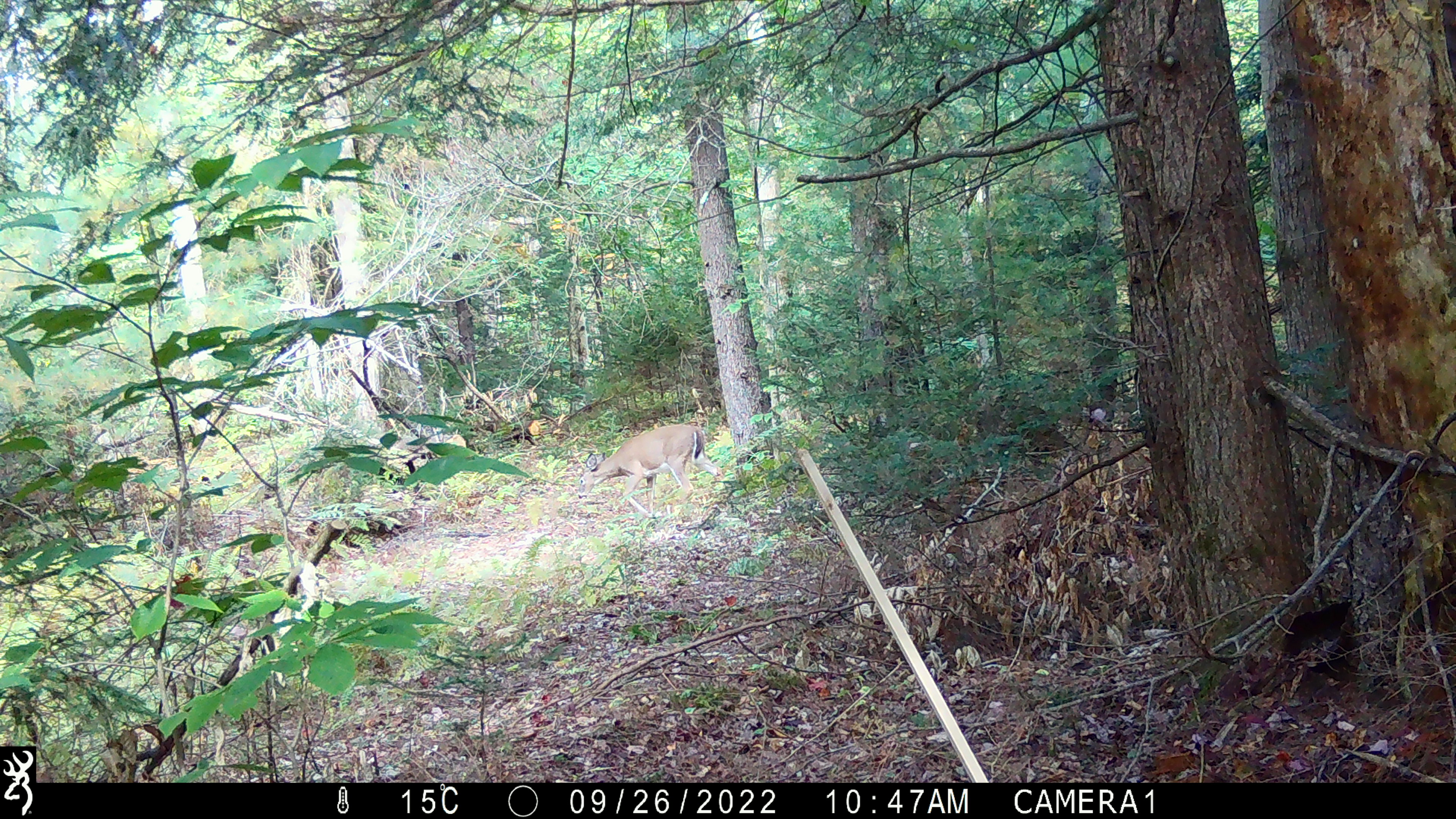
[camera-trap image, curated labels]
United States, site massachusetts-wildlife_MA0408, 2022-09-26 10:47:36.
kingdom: Animalia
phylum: Chordata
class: Mammalia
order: Artiodactyla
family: Cervidae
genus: Odocoileus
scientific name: Odocoileus virginianus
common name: white-tailed deer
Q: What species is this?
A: White-tailed deer (Odocoileus virginianus).